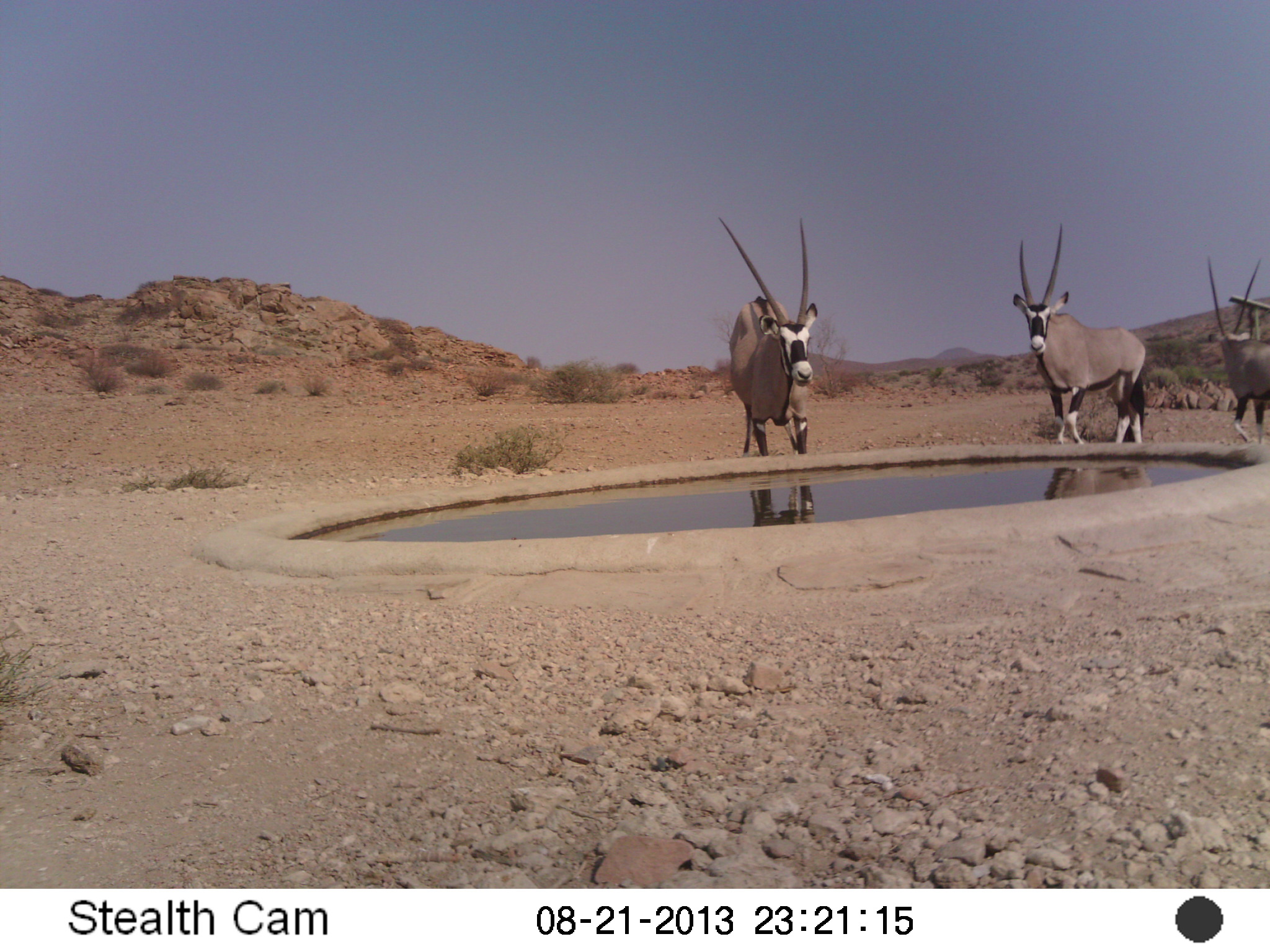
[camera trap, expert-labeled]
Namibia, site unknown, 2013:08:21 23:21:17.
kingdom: Animalia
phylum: Chordata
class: Mammalia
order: Artiodactyla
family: Bovidae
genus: Oryx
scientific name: Oryx gazella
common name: gemsbok